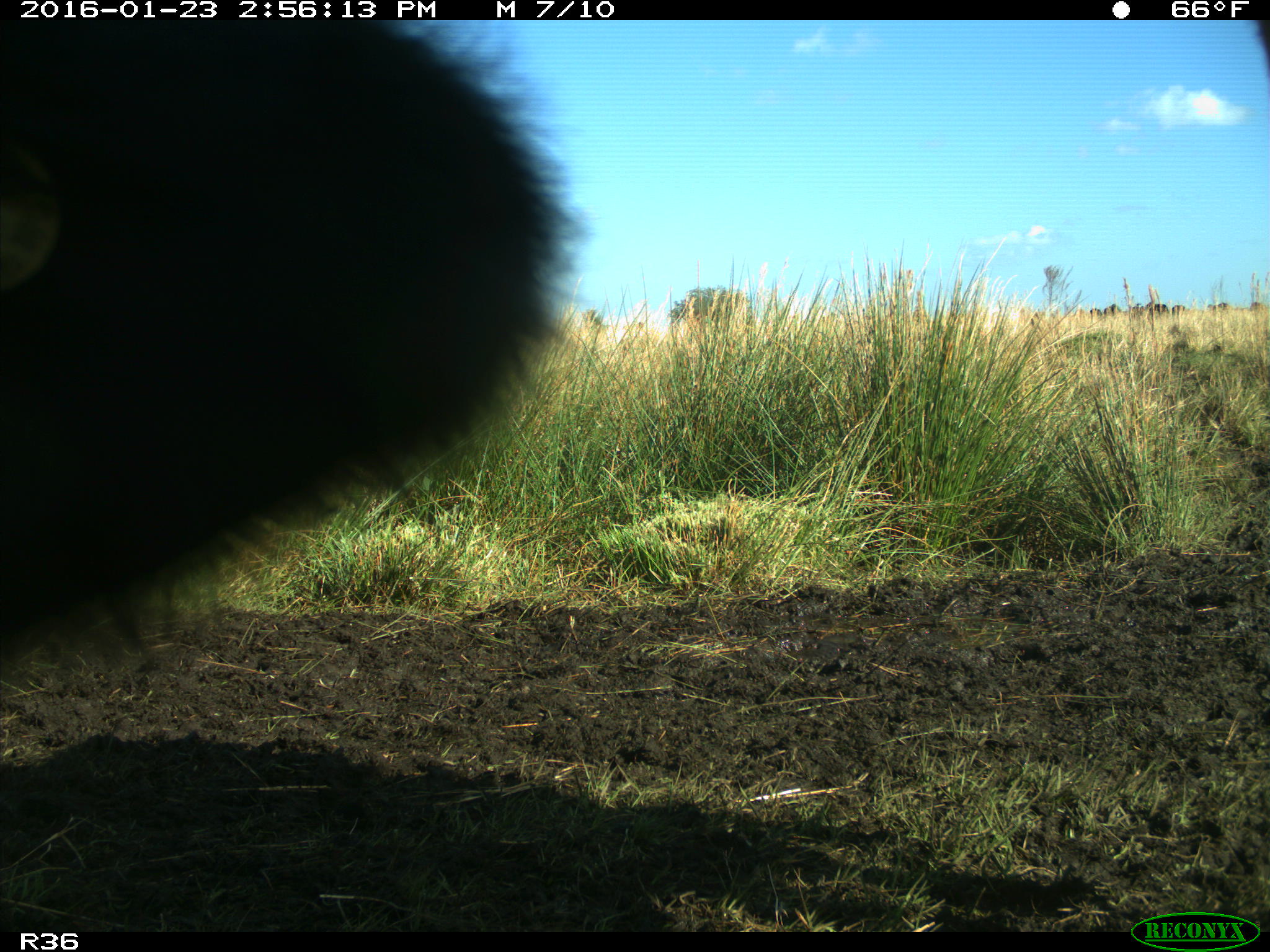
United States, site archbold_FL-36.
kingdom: Animalia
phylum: Chordata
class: Mammalia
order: Artiodactyla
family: Bovidae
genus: Bos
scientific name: Bos taurus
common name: domestic cow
Bos taurus (domestic cow).